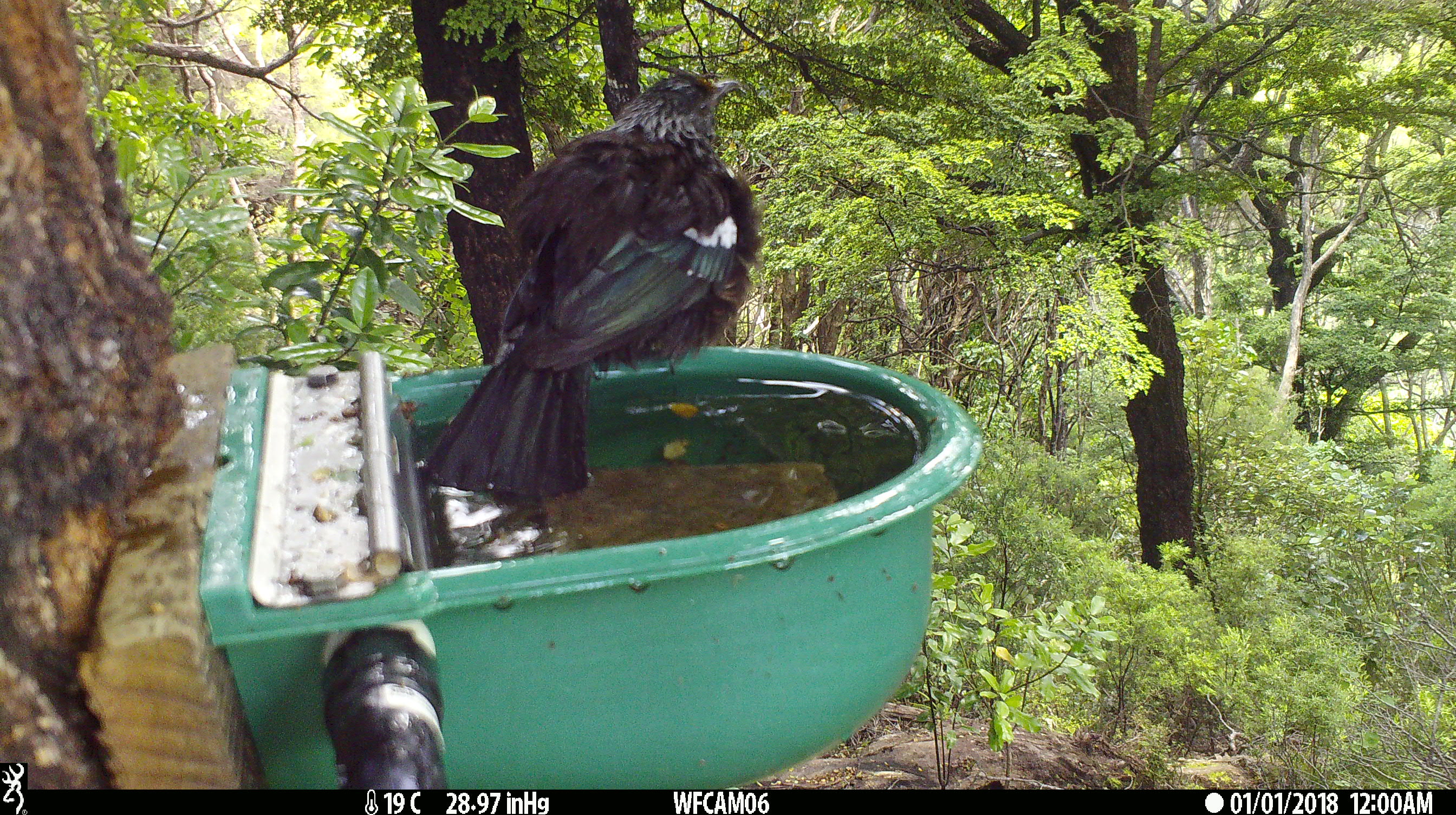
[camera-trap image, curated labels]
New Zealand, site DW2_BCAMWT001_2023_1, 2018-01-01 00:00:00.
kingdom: Animalia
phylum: Chordata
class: Aves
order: Passeriformes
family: Meliphagidae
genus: Prosthemadera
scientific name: Prosthemadera novaeseelandiae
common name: tui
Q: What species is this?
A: Tui (Prosthemadera novaeseelandiae).